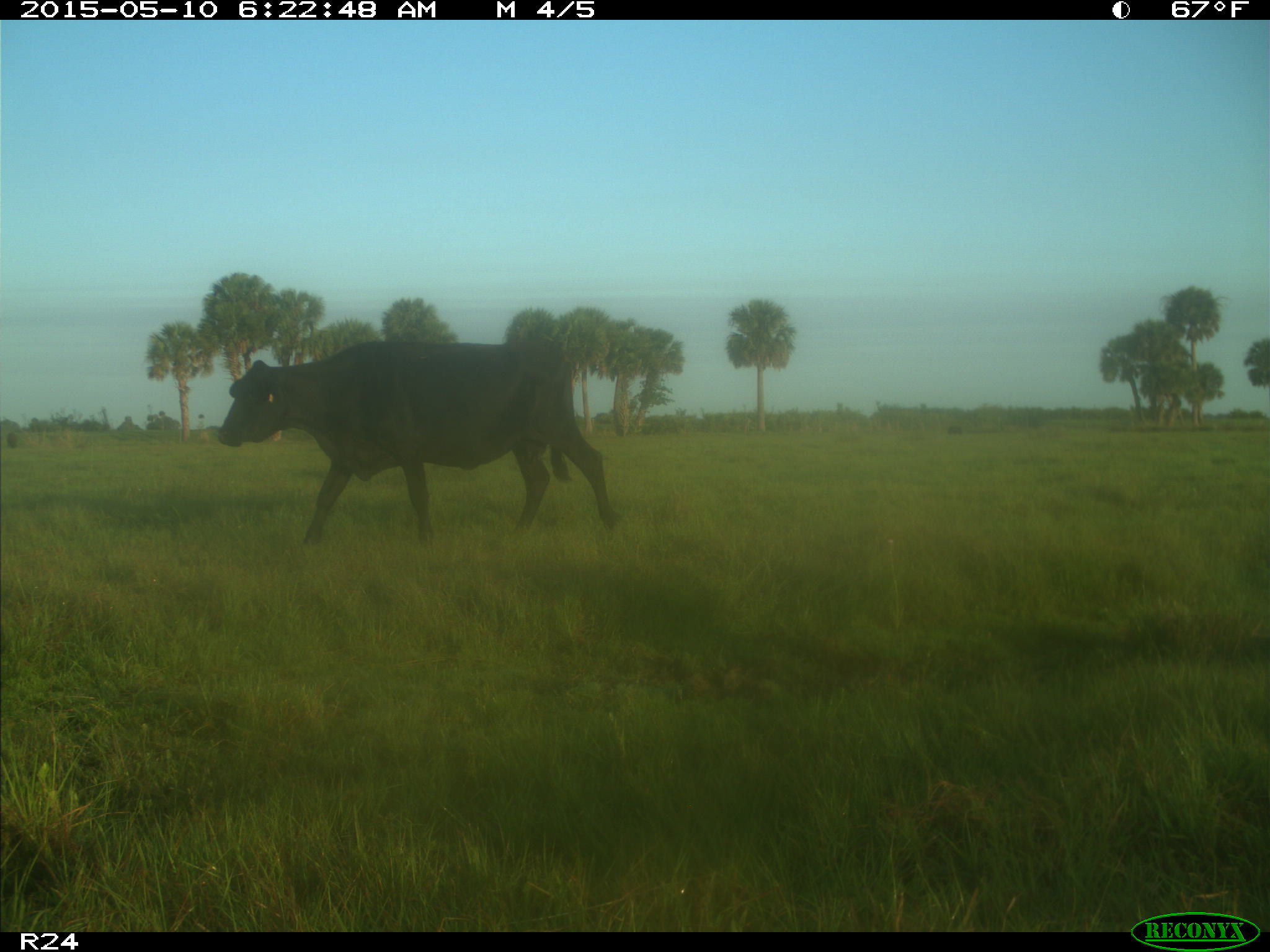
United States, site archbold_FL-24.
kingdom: Animalia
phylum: Chordata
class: Mammalia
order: Artiodactyla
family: Bovidae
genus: Bos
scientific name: Bos taurus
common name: domestic cow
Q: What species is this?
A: Bos taurus (domestic cow).